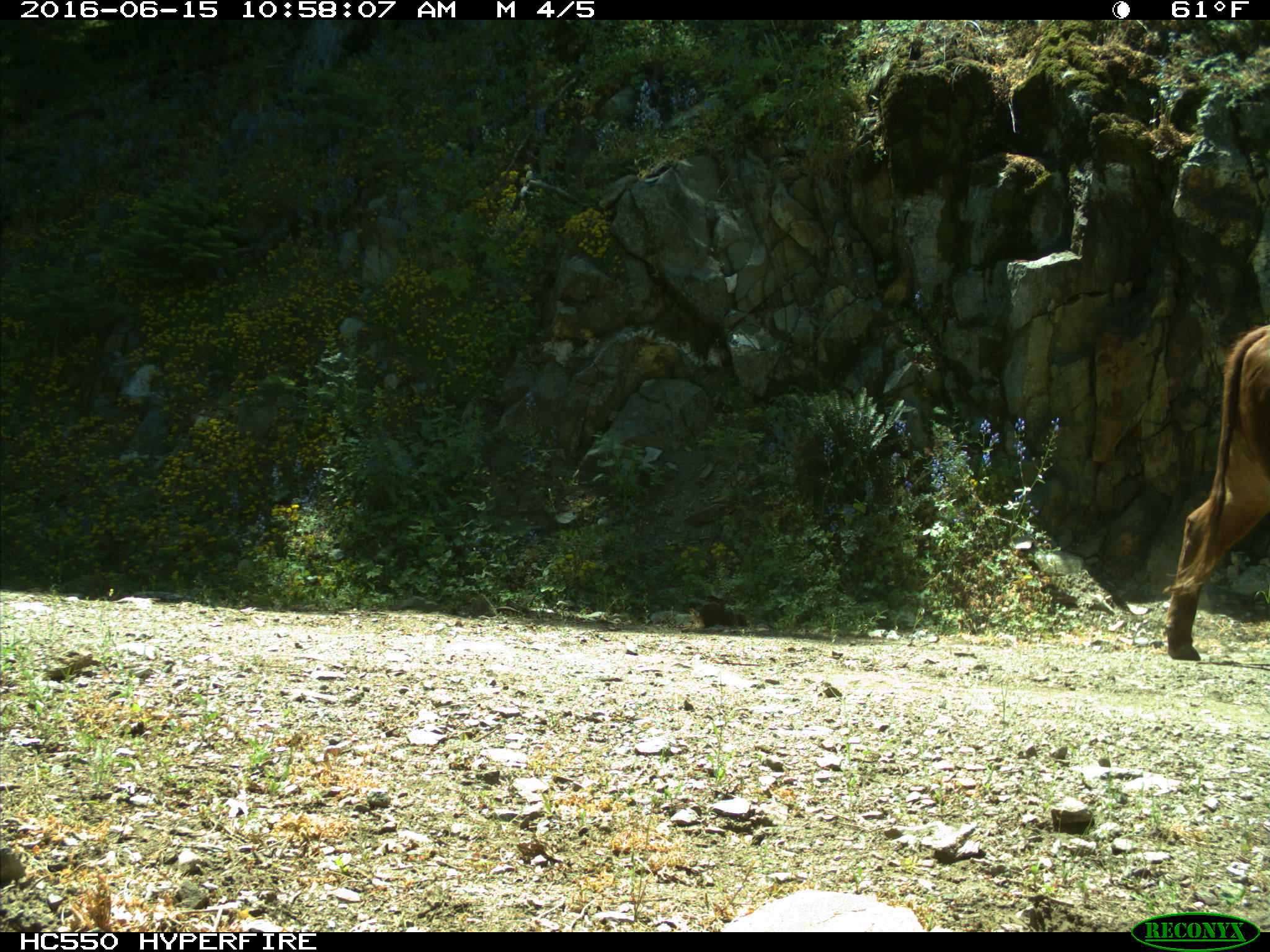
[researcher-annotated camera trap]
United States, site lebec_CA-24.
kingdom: Animalia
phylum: Chordata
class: Mammalia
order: Artiodactyla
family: Bovidae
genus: Bos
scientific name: Bos taurus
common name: domestic cow